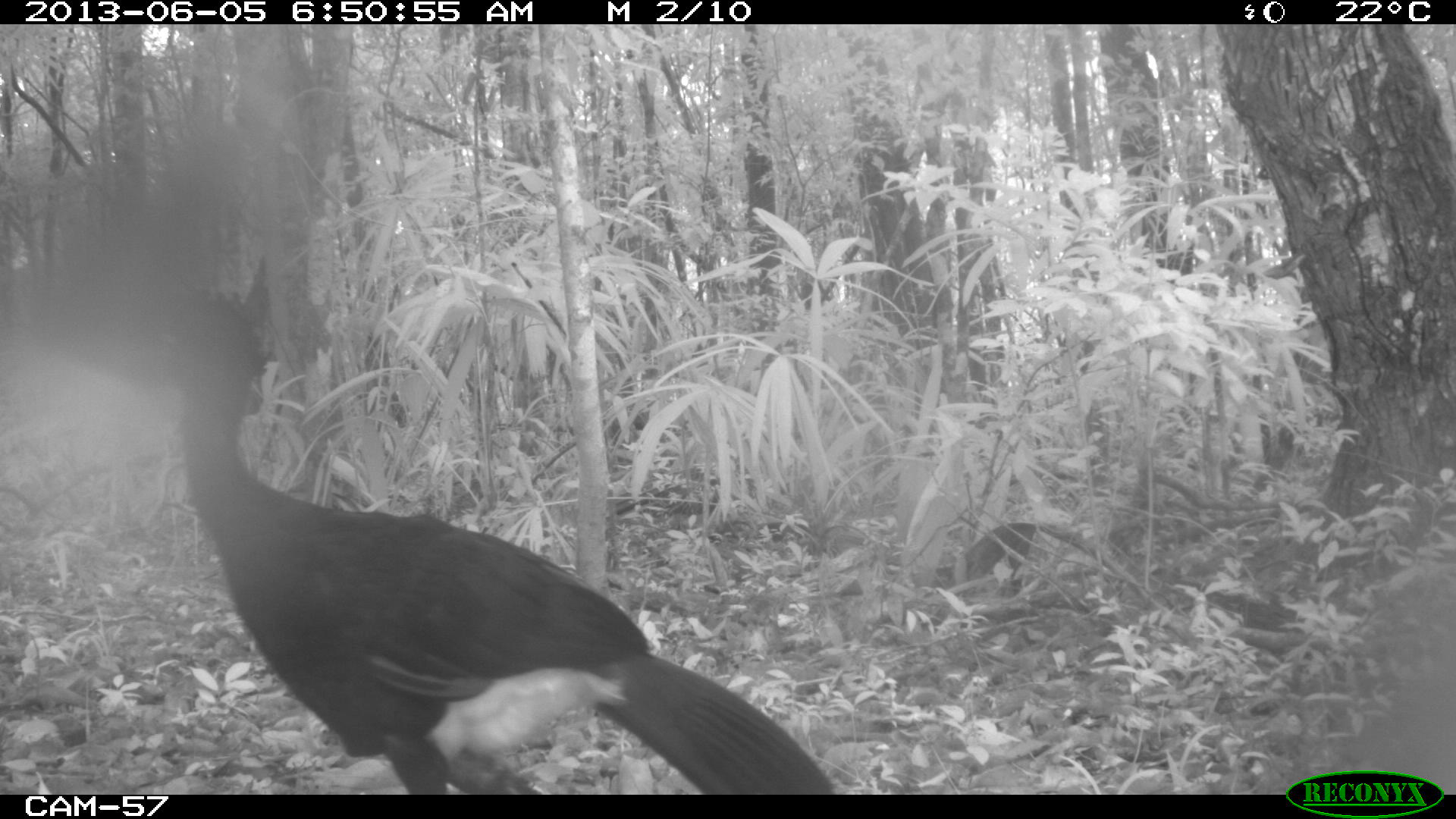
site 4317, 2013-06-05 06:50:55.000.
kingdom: Animalia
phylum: Chordata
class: Aves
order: Galliformes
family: Cracidae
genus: Crax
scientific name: Crax rubra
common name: great curassow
Crax rubra (great curassow), count 1, sex male.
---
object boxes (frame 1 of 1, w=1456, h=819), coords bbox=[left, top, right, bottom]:
crax rubra: bbox=[168, 289, 833, 795]